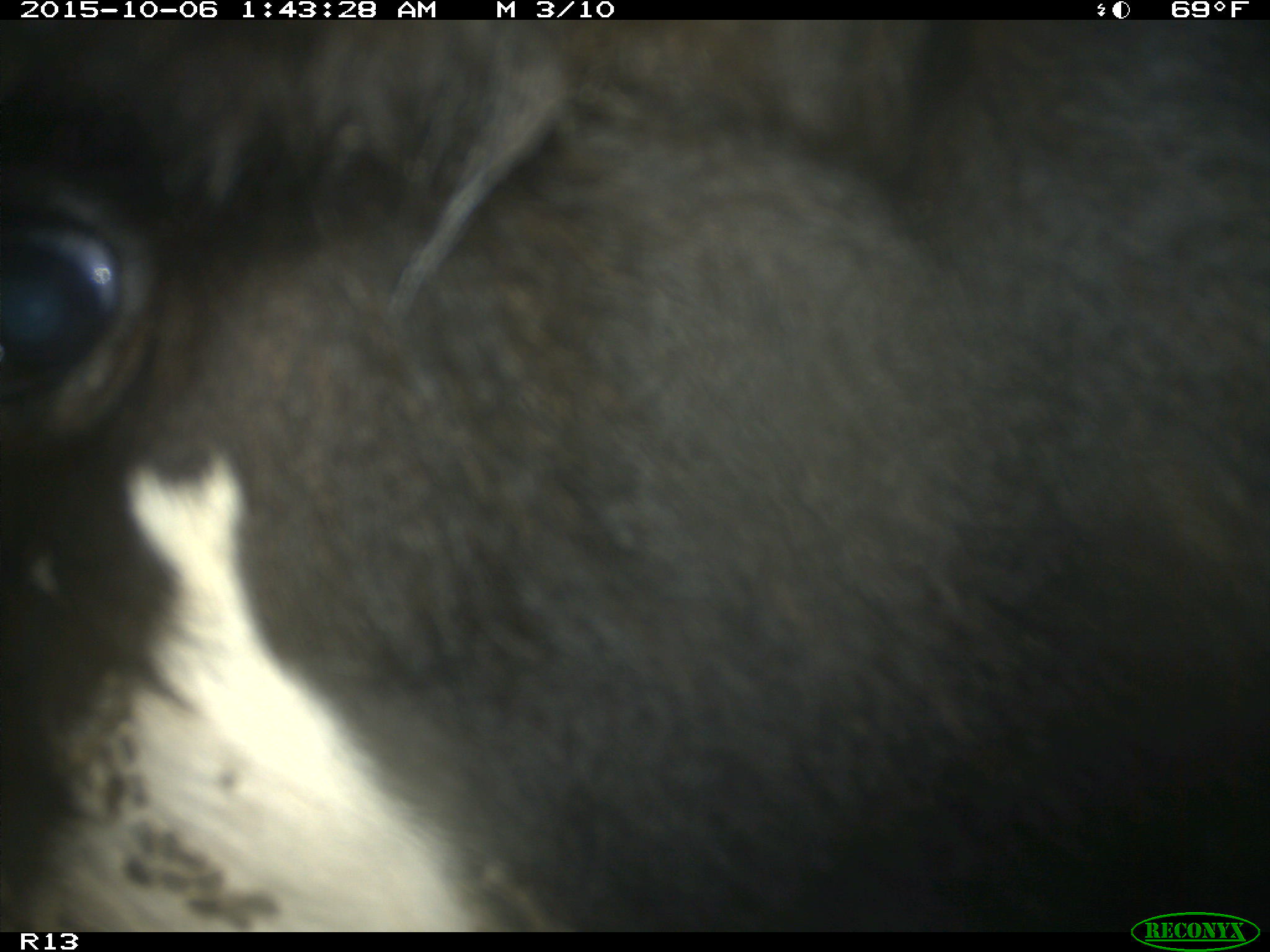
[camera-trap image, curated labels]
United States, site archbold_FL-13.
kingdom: Animalia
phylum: Chordata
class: Mammalia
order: Artiodactyla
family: Bovidae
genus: Bos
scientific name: Bos taurus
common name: domestic cow